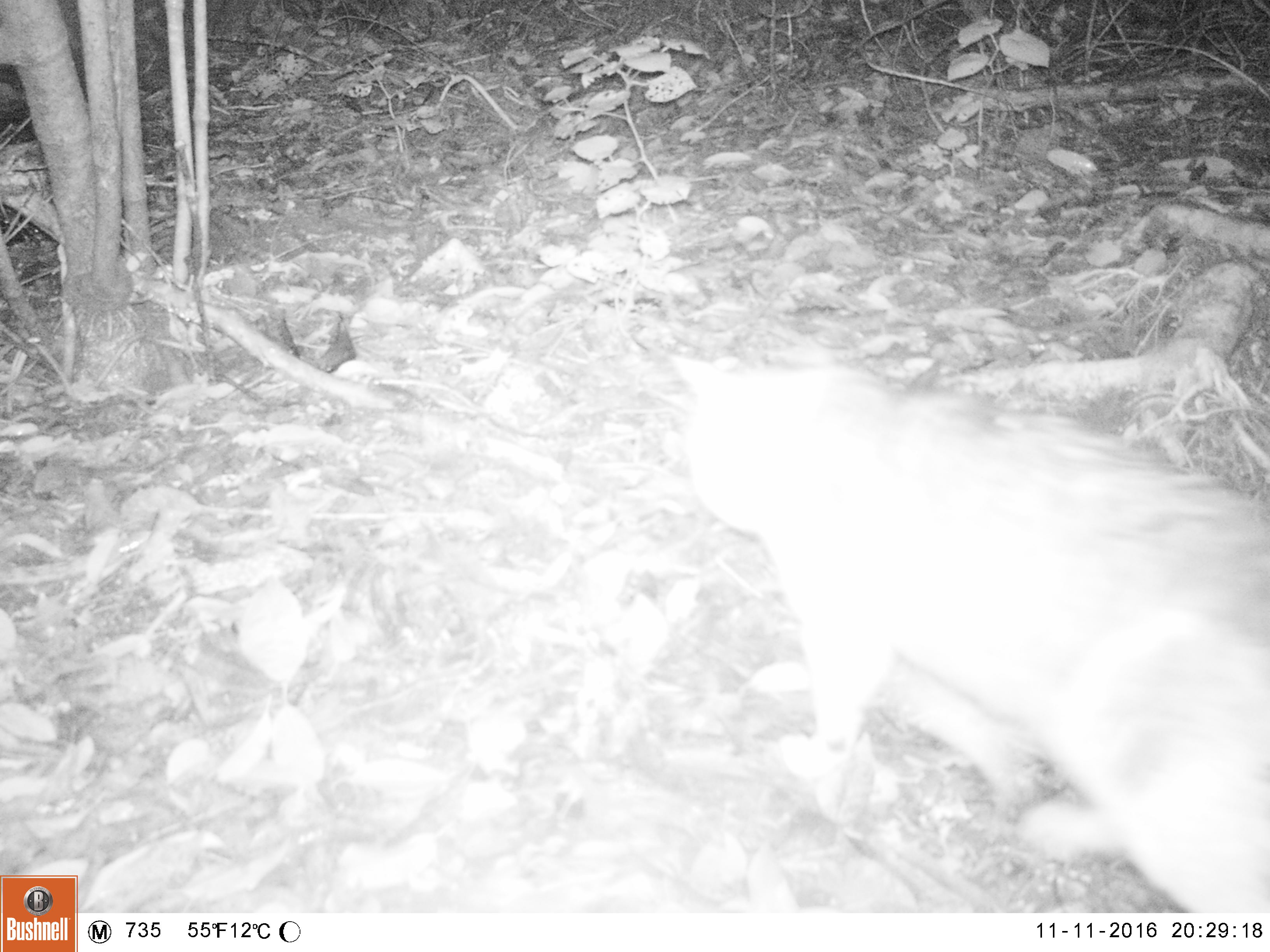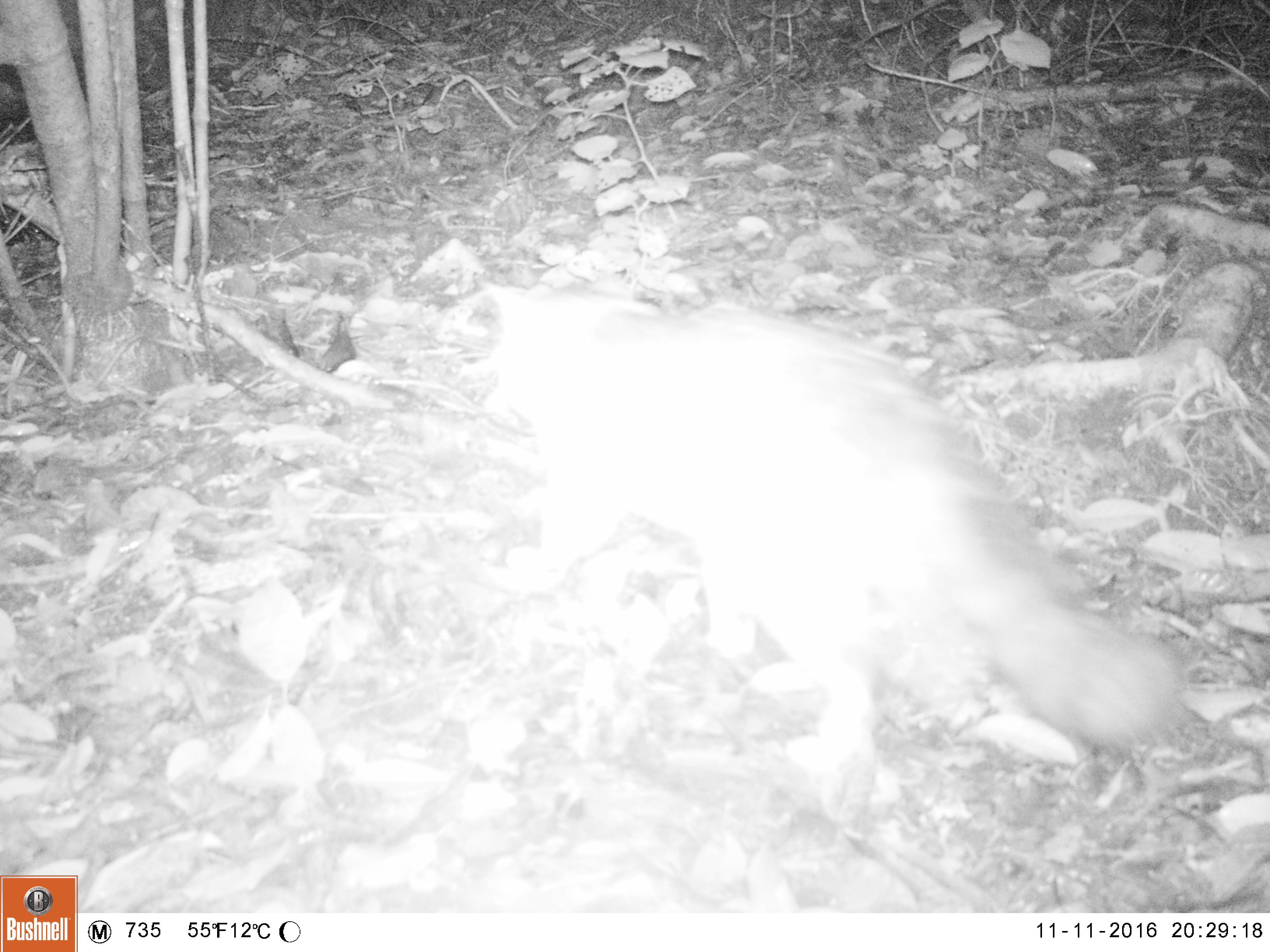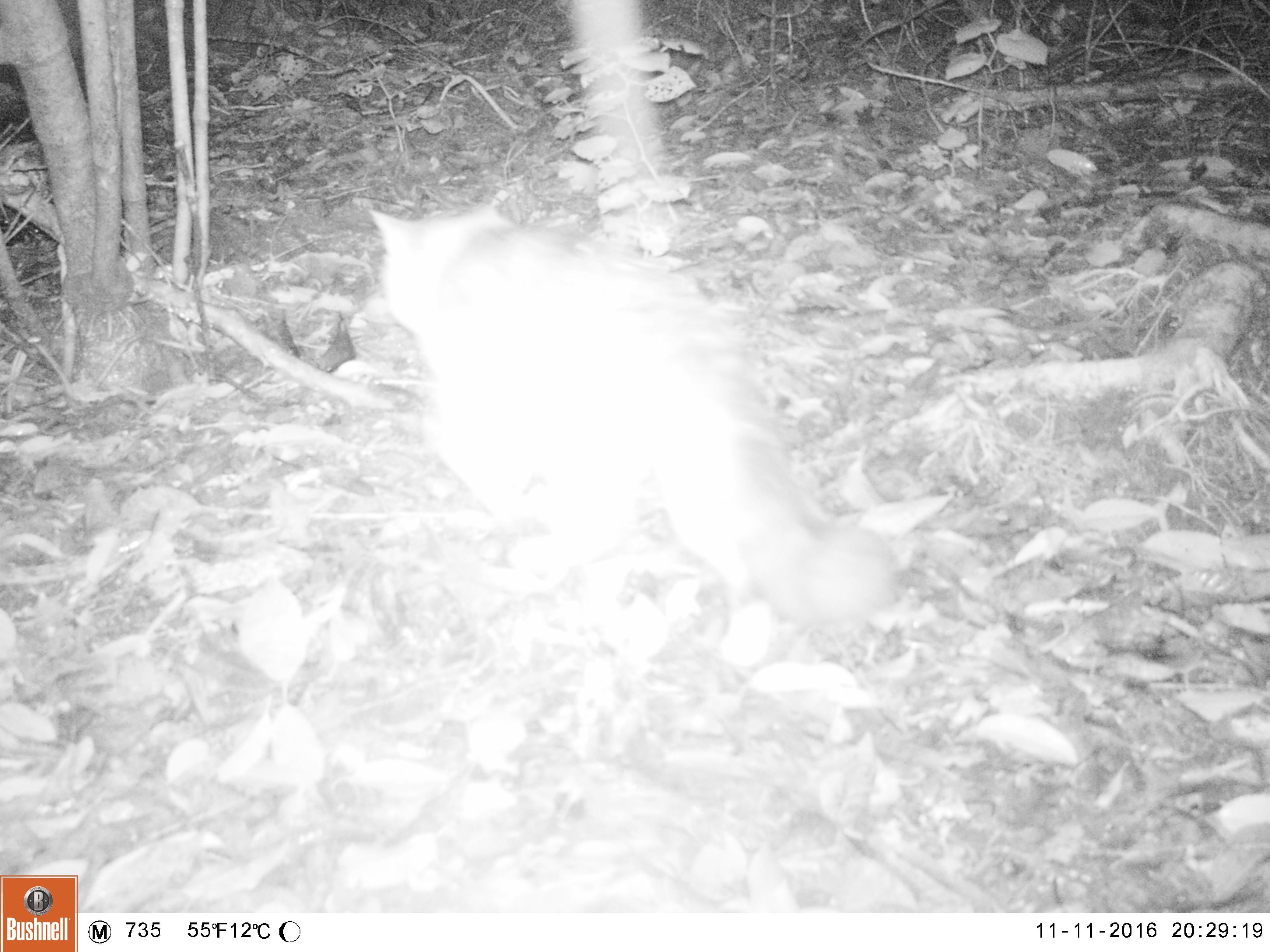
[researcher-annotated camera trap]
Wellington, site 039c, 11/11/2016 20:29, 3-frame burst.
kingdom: Animalia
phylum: Chordata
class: Mammalia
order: Carnivora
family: Felidae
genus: Felis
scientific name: Felis catus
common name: cat